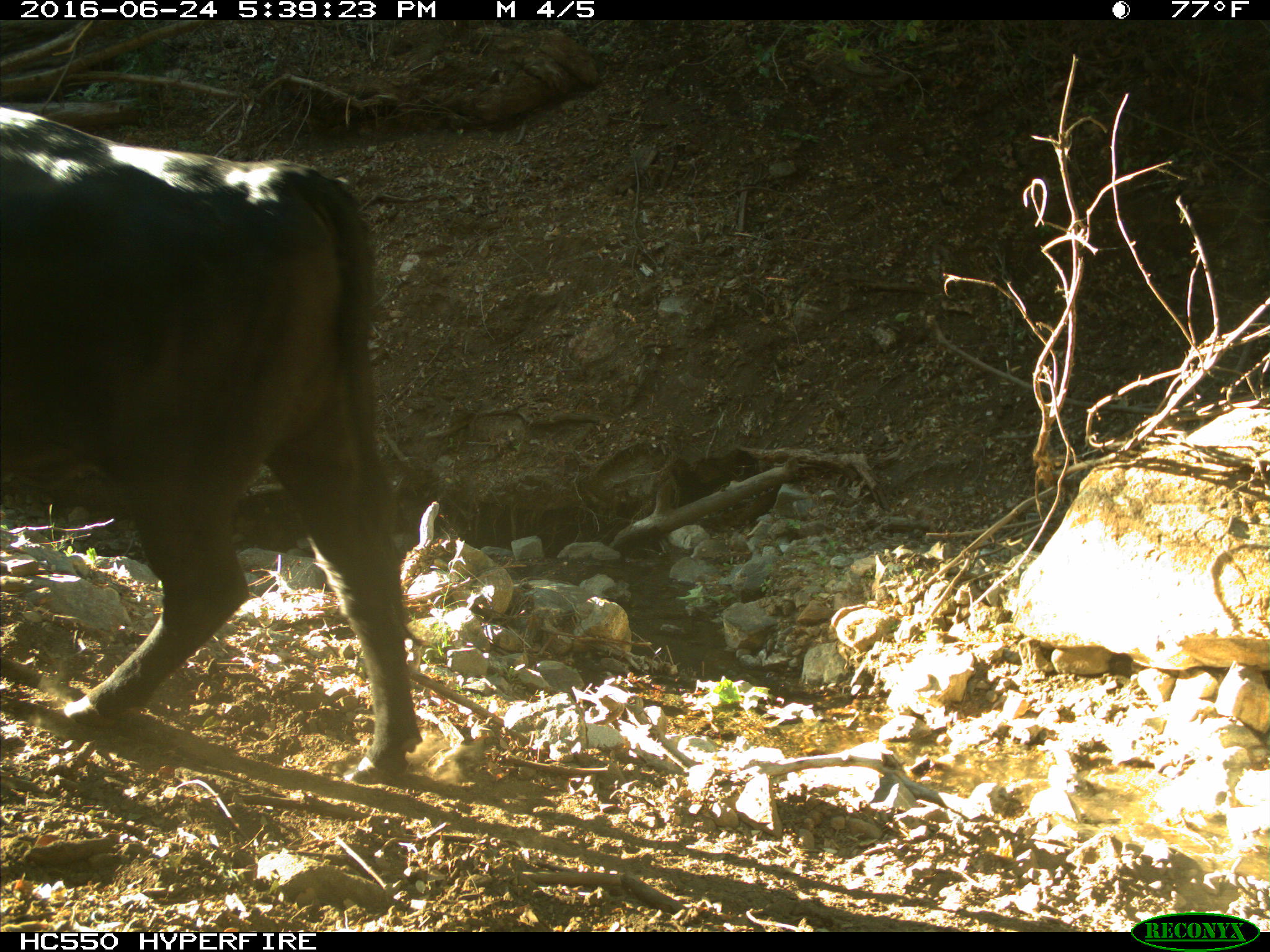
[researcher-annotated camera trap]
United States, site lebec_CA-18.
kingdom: Animalia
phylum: Chordata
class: Mammalia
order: Artiodactyla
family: Bovidae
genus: Bos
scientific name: Bos taurus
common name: domestic cow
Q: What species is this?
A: Bos taurus (domestic cow).